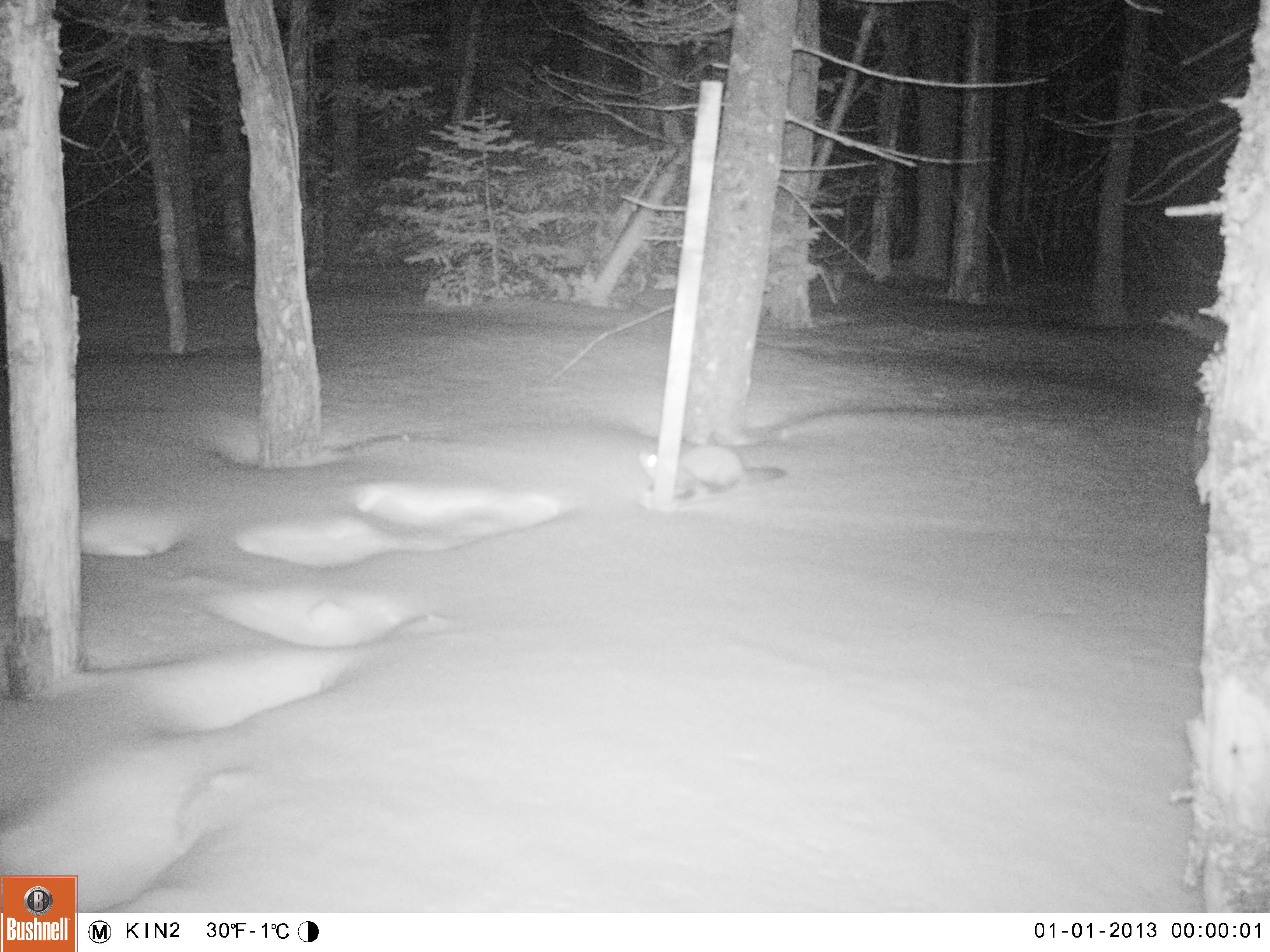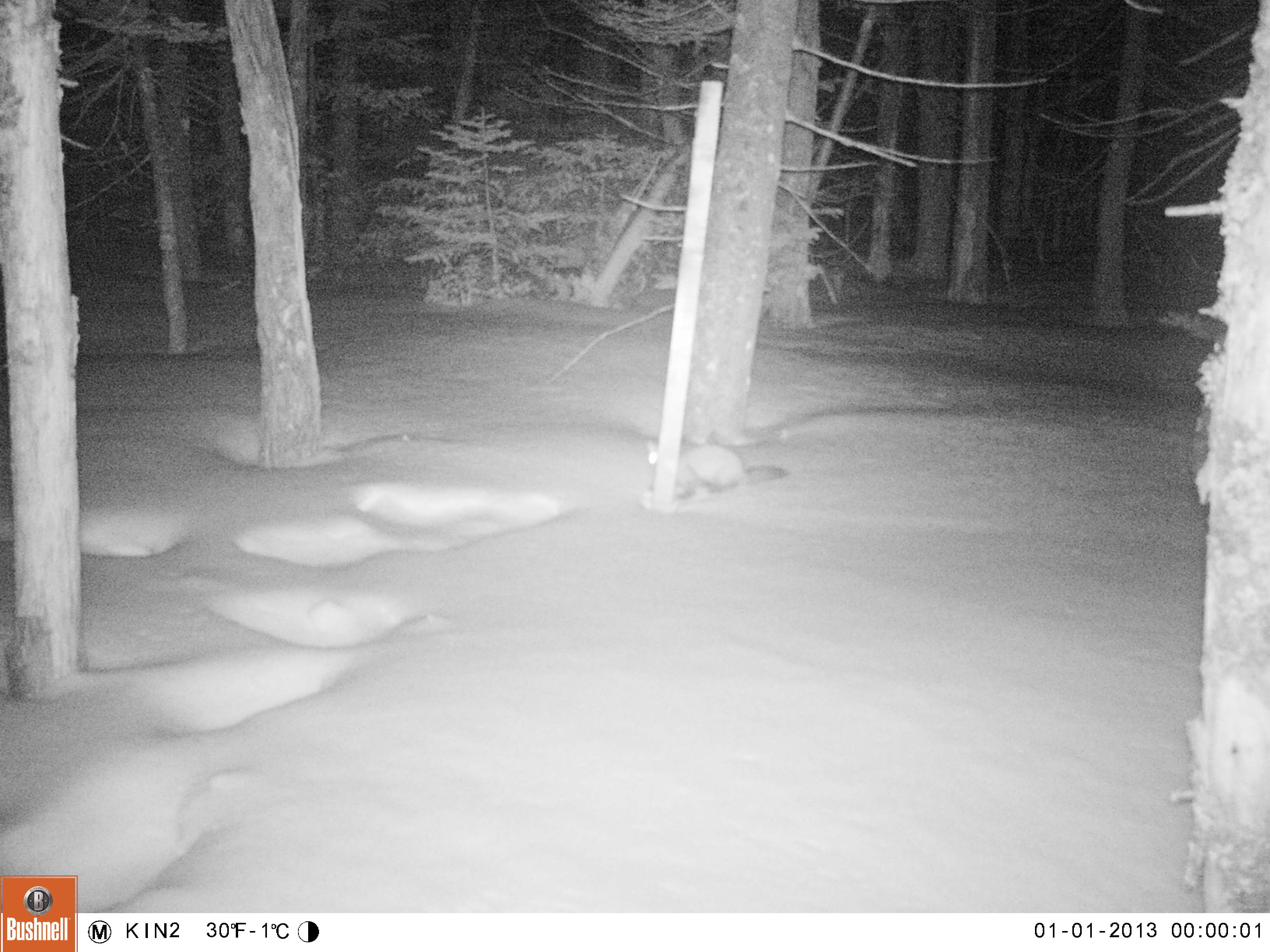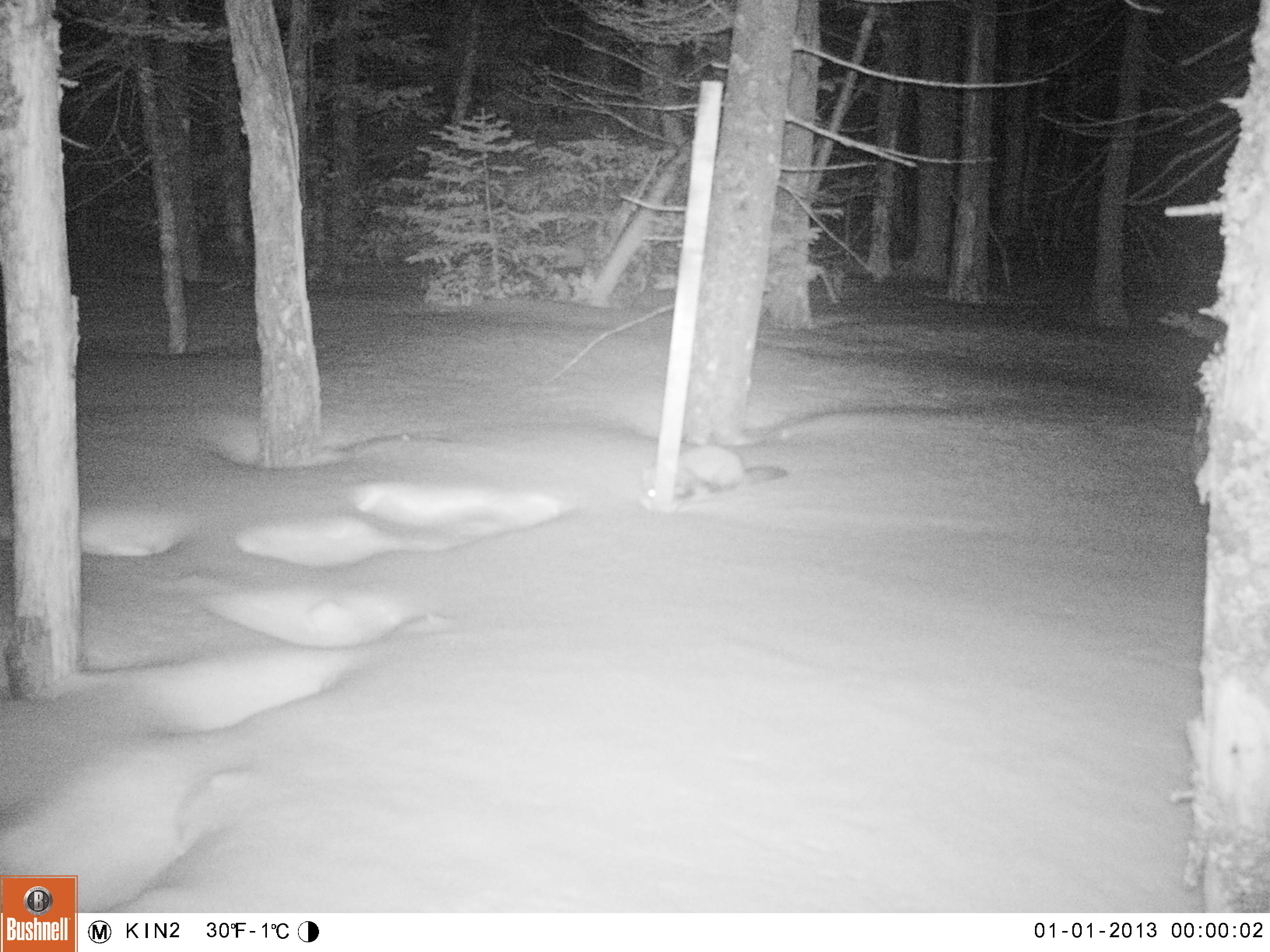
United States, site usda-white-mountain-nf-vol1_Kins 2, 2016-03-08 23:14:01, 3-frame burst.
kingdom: Animalia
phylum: Chordata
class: Mammalia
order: Carnivora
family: Mustelidae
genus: Martes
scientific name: Martes americana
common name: american marten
American marten (Martes americana).